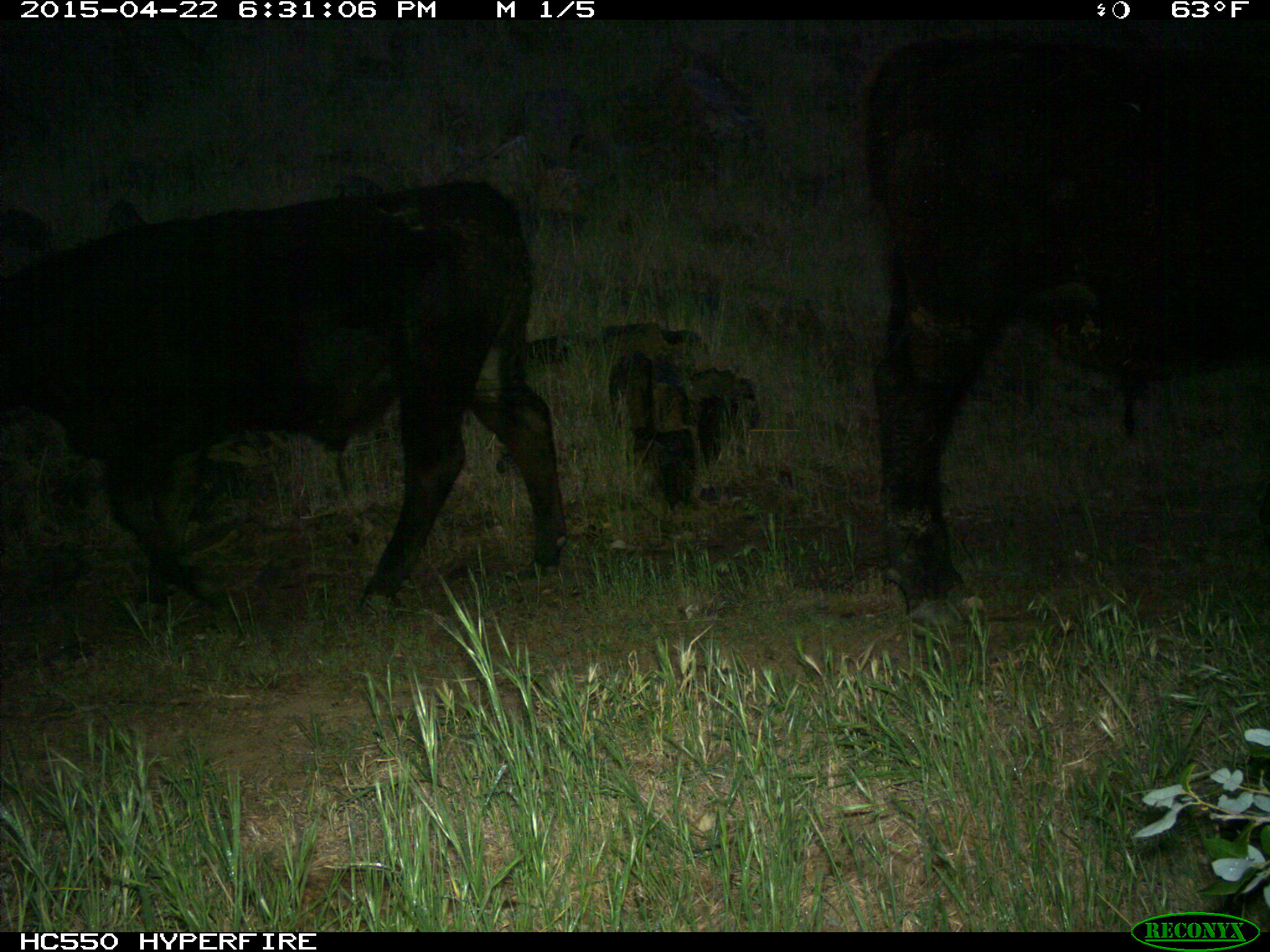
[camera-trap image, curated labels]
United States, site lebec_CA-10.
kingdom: Animalia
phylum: Chordata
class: Mammalia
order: Artiodactyla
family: Bovidae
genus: Bos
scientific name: Bos taurus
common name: domestic cow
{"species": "Bos taurus (domestic cow)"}